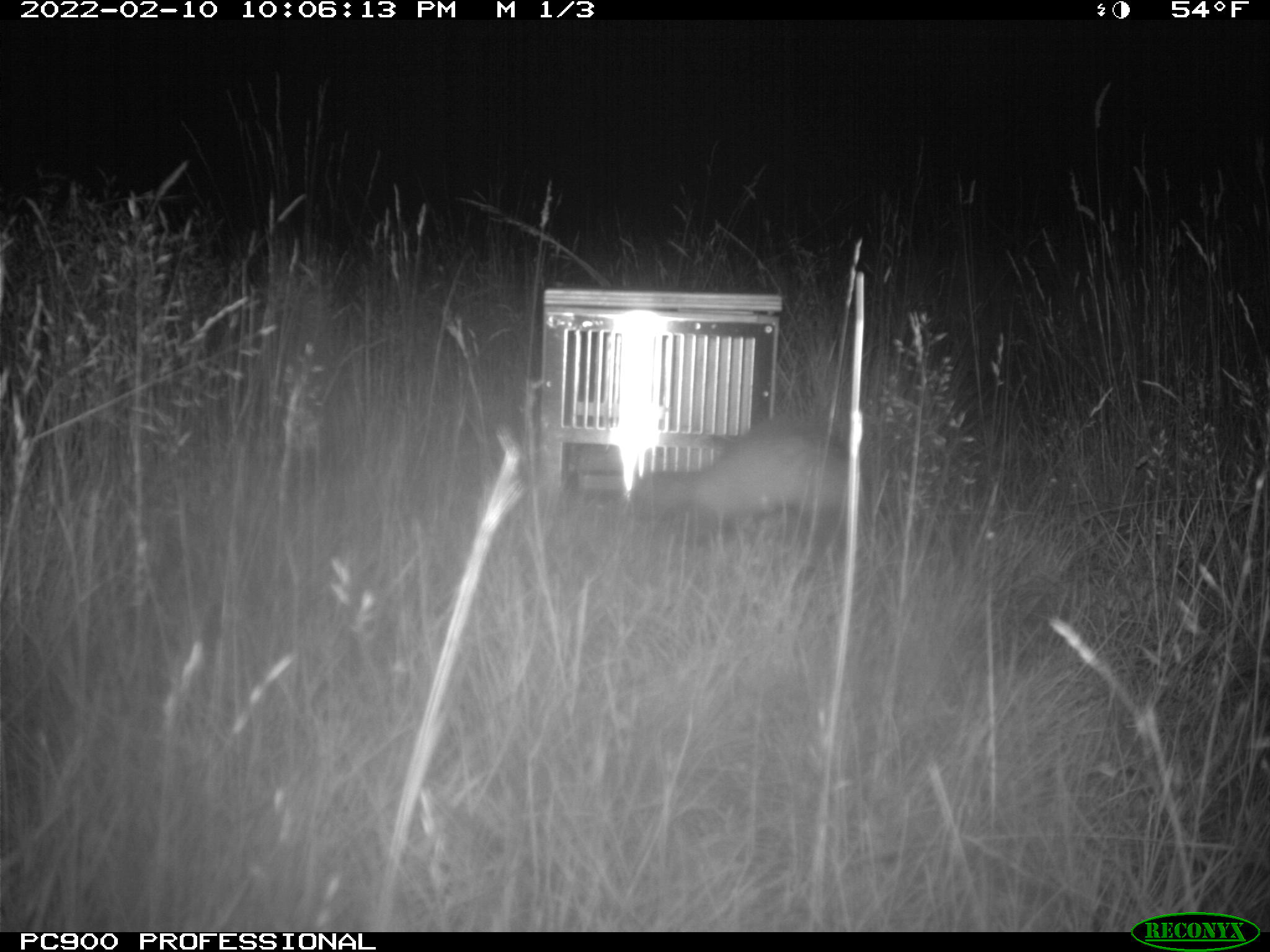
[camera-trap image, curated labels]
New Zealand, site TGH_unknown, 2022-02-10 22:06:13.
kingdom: Animalia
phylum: Chordata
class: Mammalia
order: Carnivora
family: Mustelidae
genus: Mustela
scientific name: Mustela furo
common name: ferret